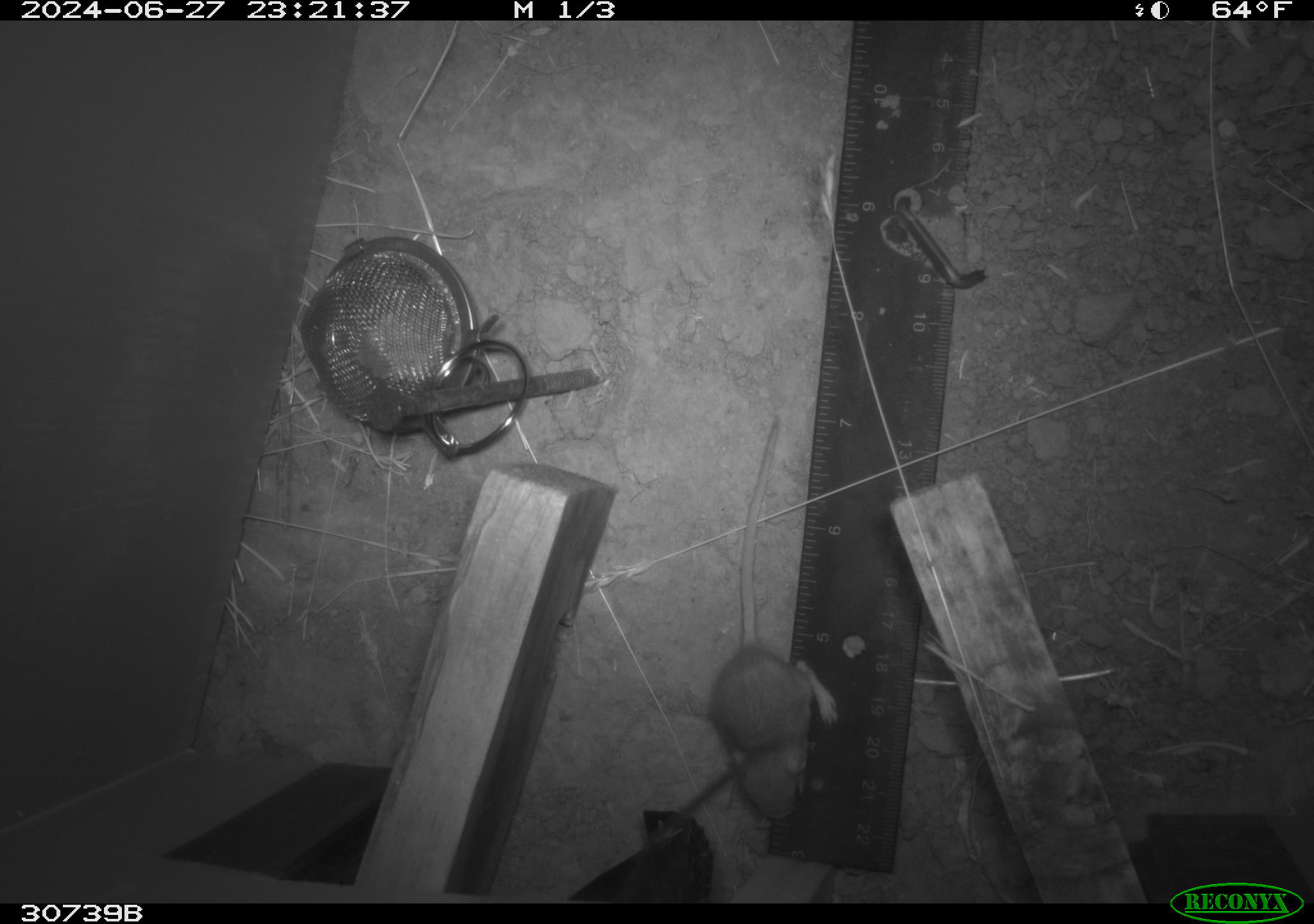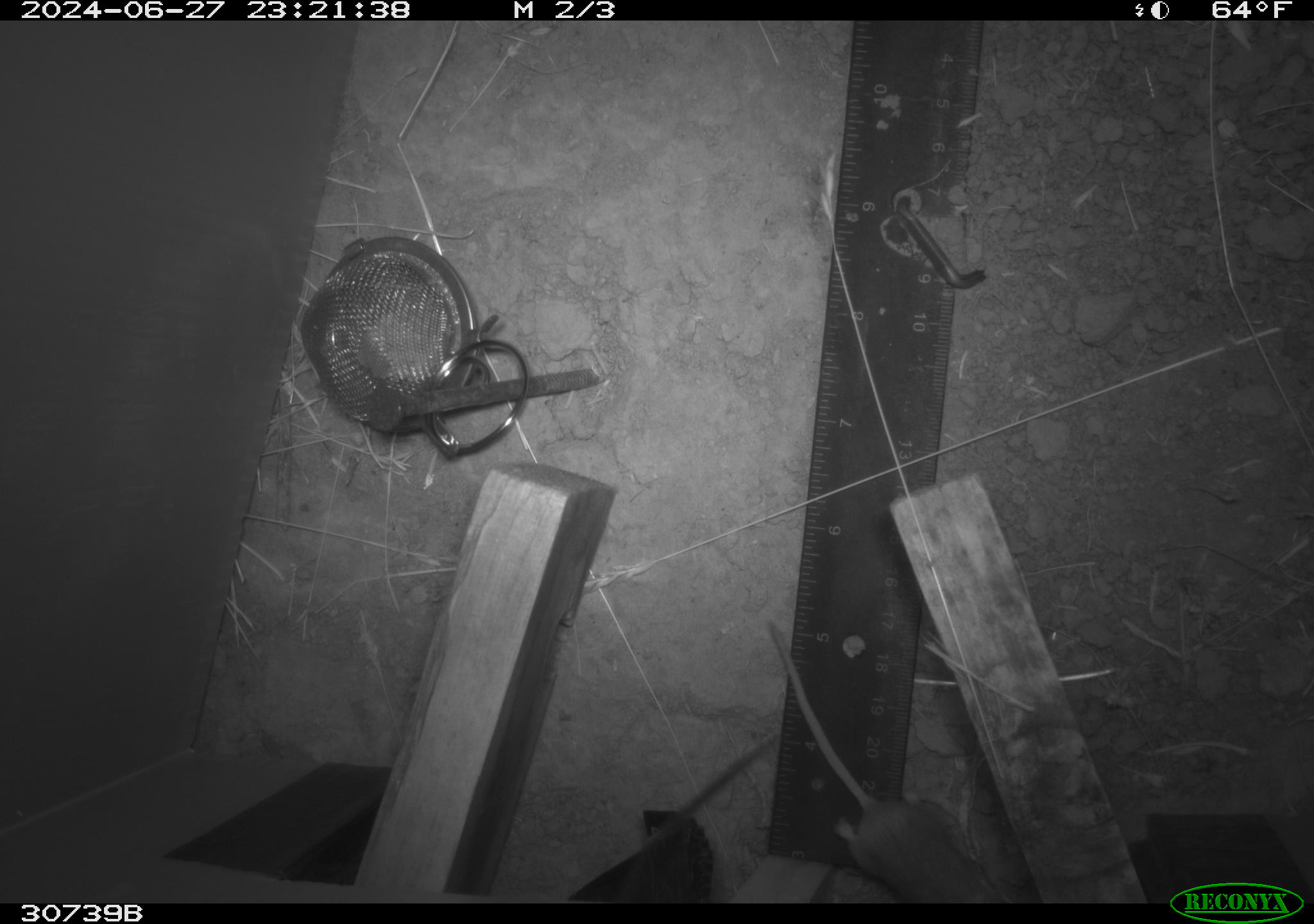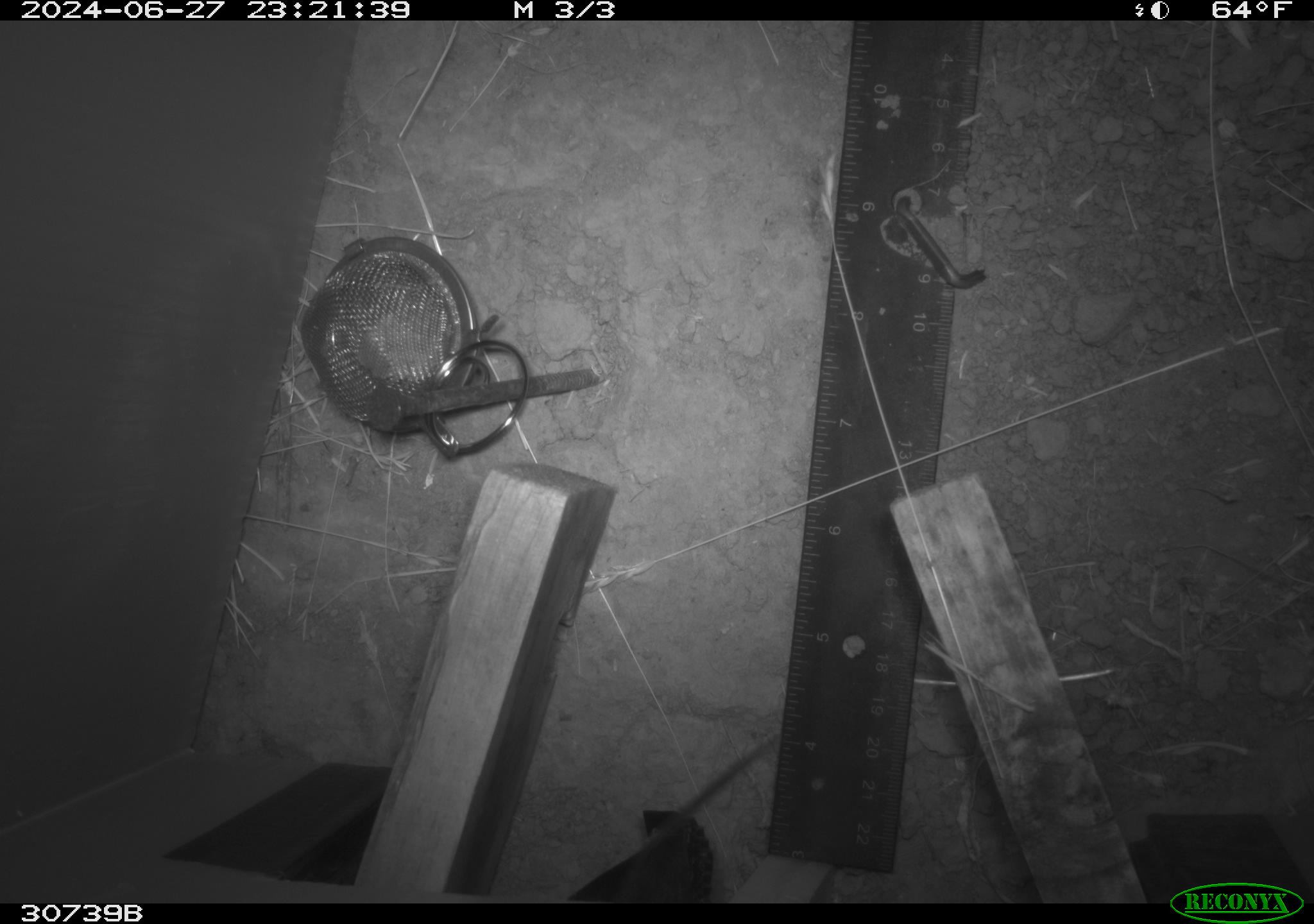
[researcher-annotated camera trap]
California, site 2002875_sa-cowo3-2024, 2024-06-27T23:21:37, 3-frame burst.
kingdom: Animalia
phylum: Chordata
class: Mammalia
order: Rodentia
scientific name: Rodentia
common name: mouse species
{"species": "mouse species (Rodentia)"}